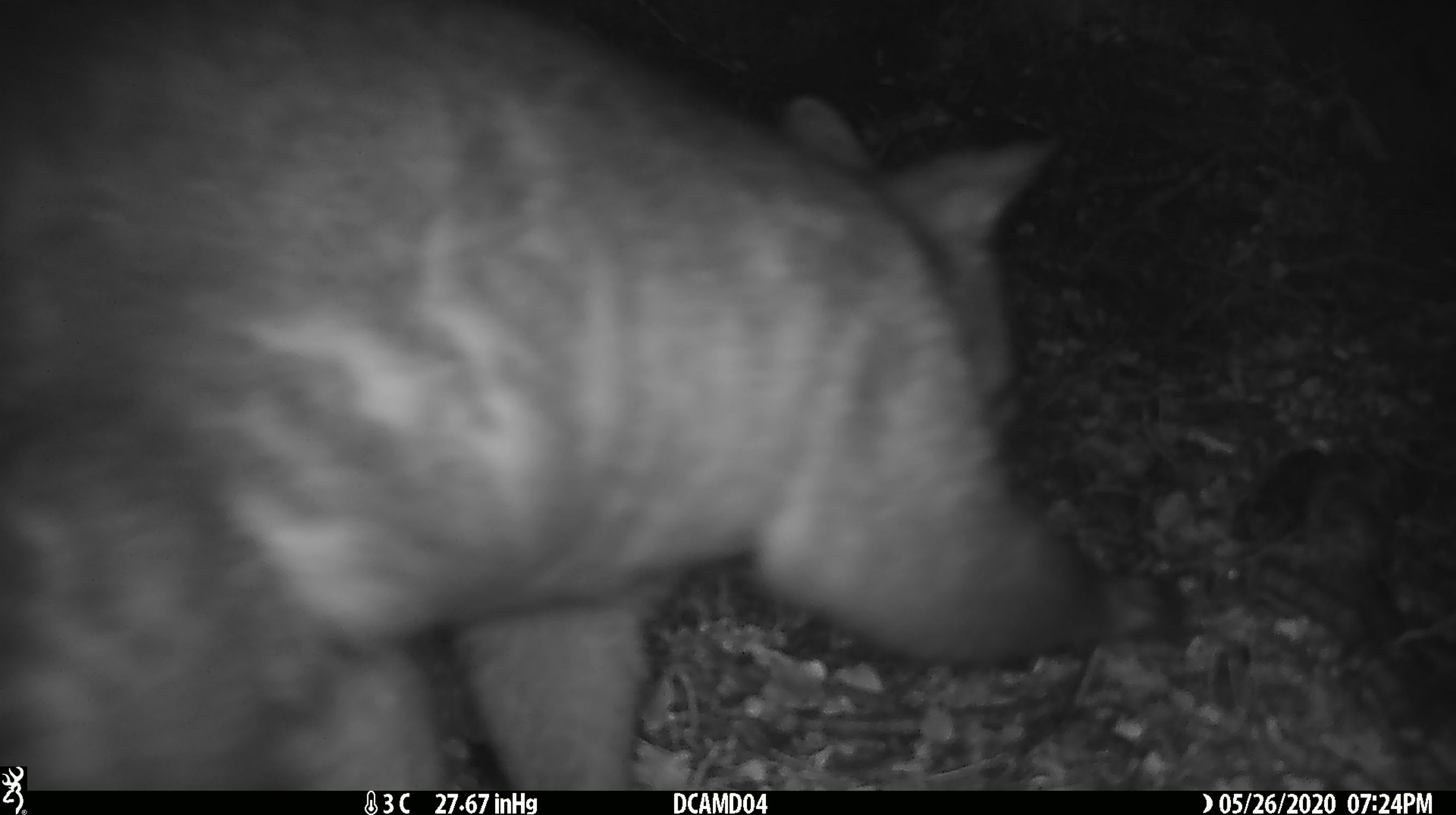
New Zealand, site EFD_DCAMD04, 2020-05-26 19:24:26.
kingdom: Animalia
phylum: Chordata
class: Mammalia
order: Diprotodontia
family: Phalangeridae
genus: Trichosurus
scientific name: Trichosurus vulpecula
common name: common brushtail possum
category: possum